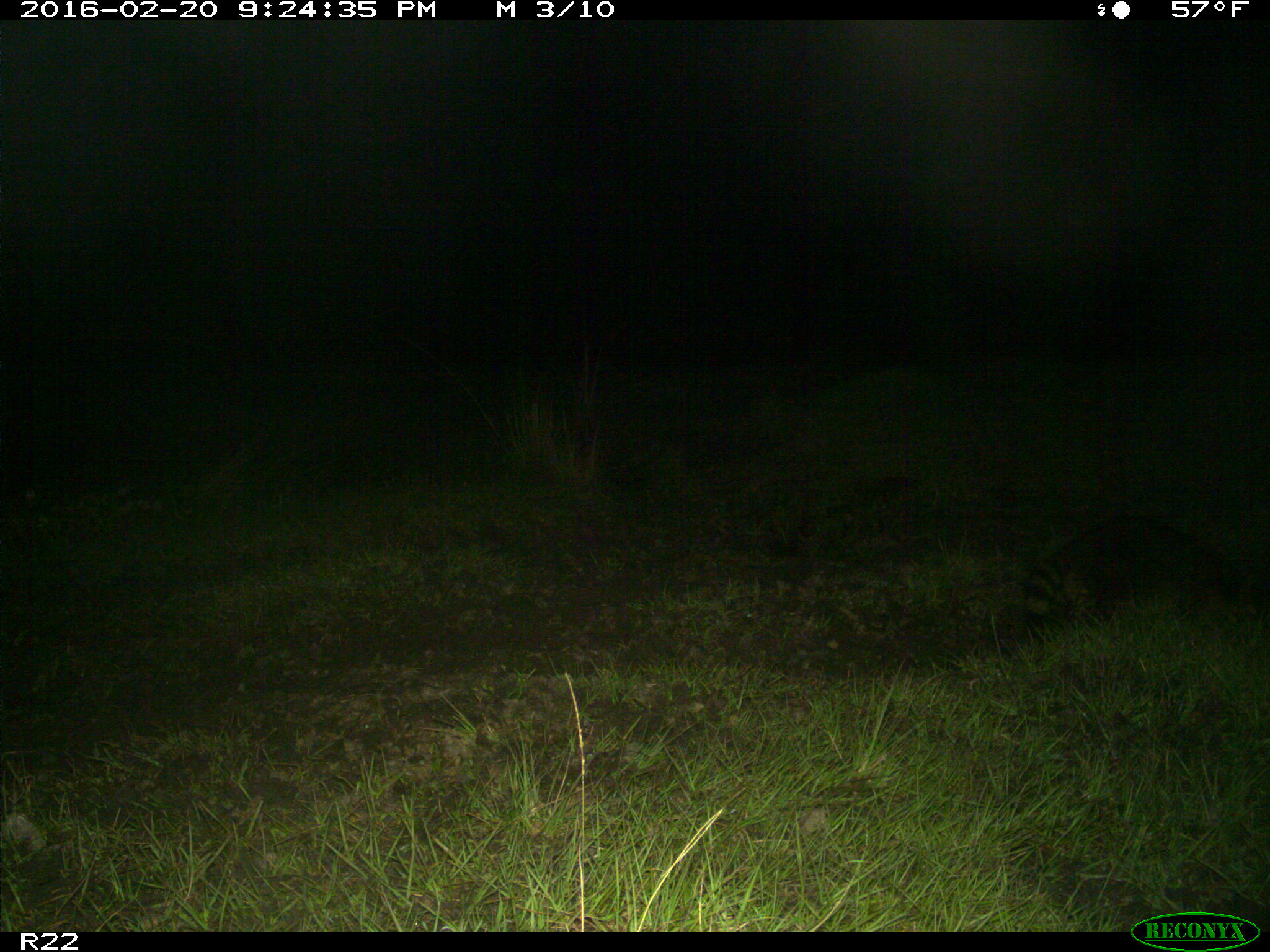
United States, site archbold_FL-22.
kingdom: Animalia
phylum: Chordata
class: Mammalia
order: Carnivora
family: Procyonidae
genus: Procyon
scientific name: Procyon lotor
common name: common raccoon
Procyon lotor (common raccoon).